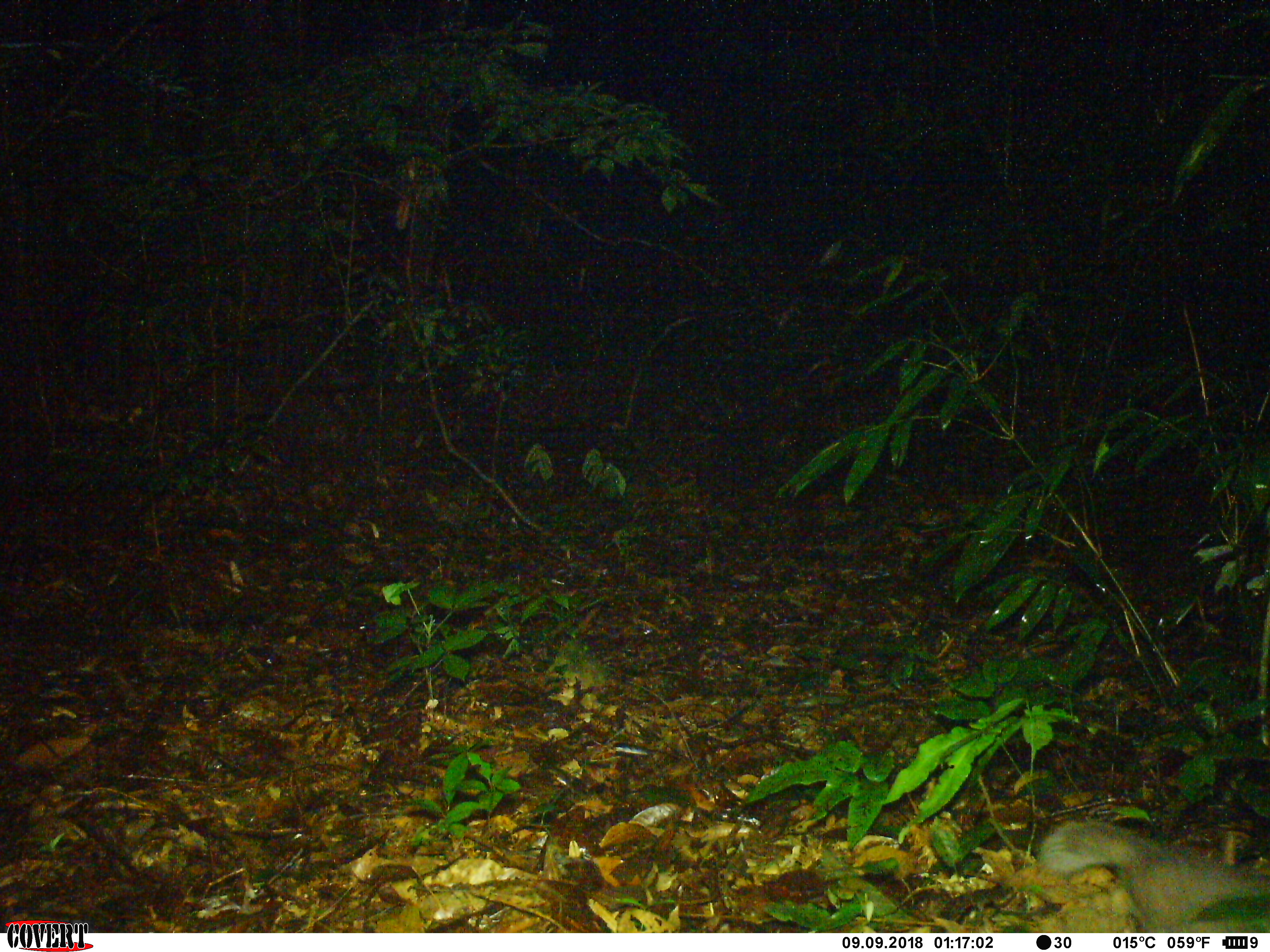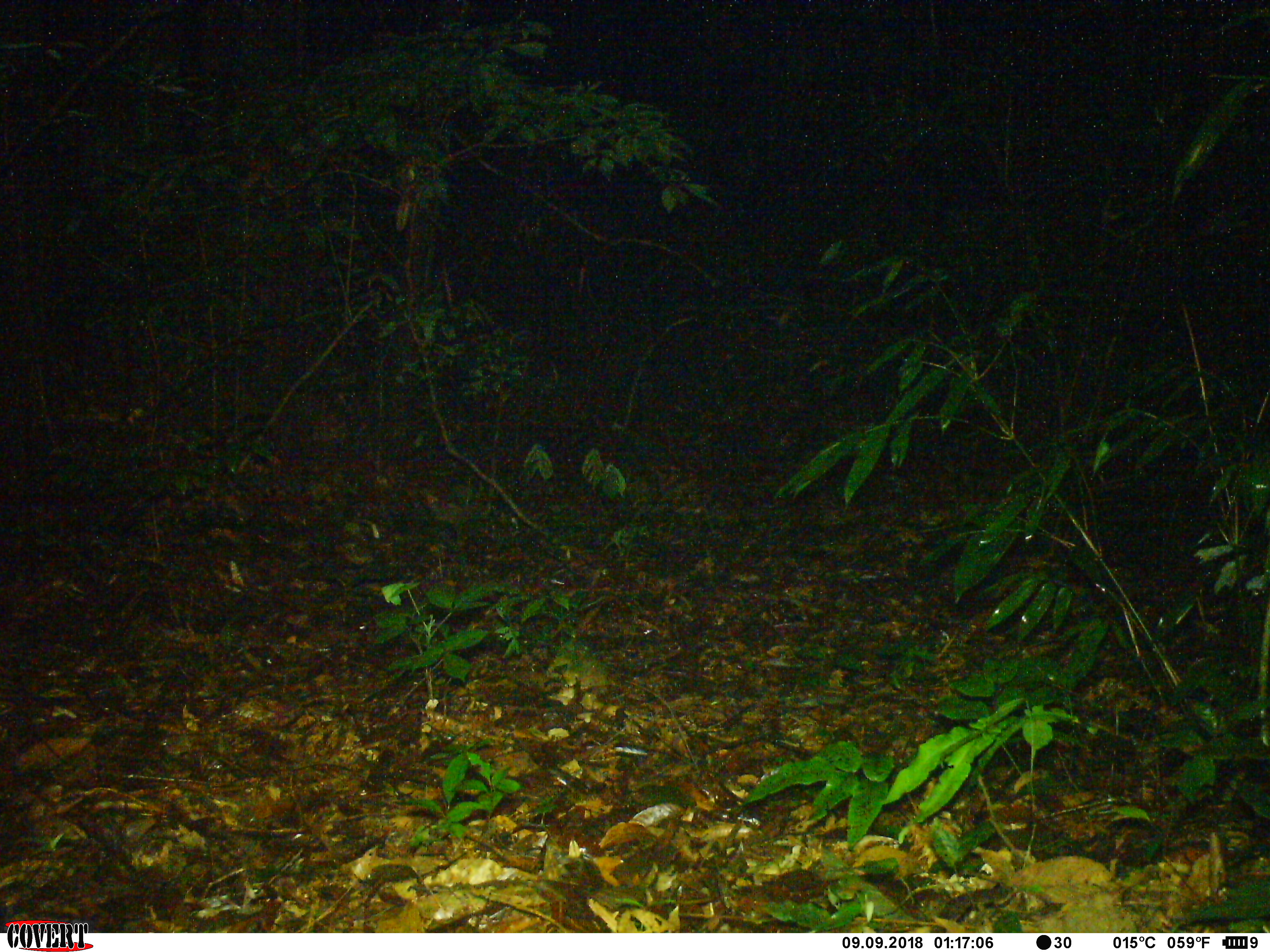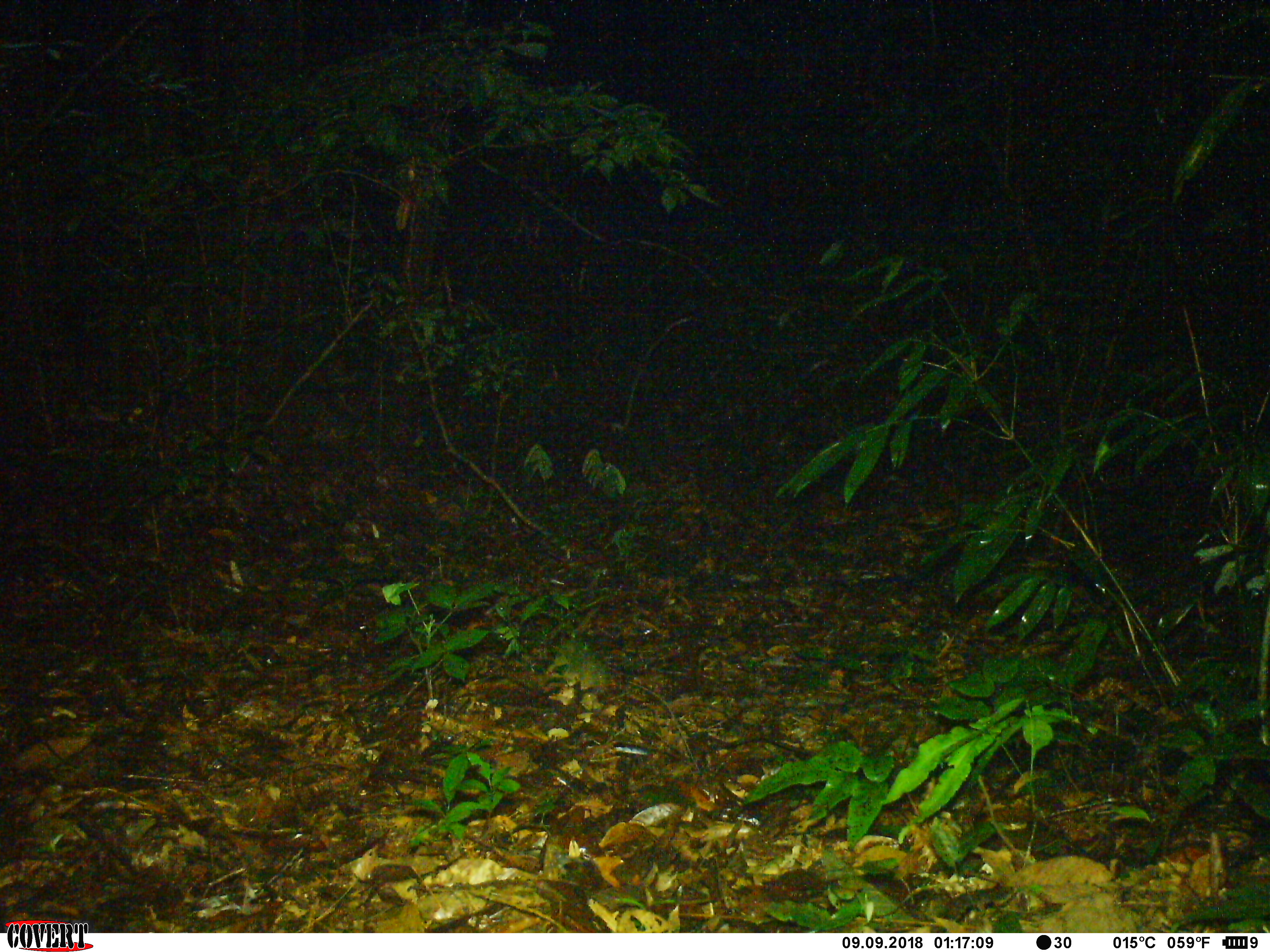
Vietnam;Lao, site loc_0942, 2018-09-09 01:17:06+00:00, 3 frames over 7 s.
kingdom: Animalia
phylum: Chordata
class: Mammalia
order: Carnivora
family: Mustelidae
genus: Melogale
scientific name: Melogale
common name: ferret badger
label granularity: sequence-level